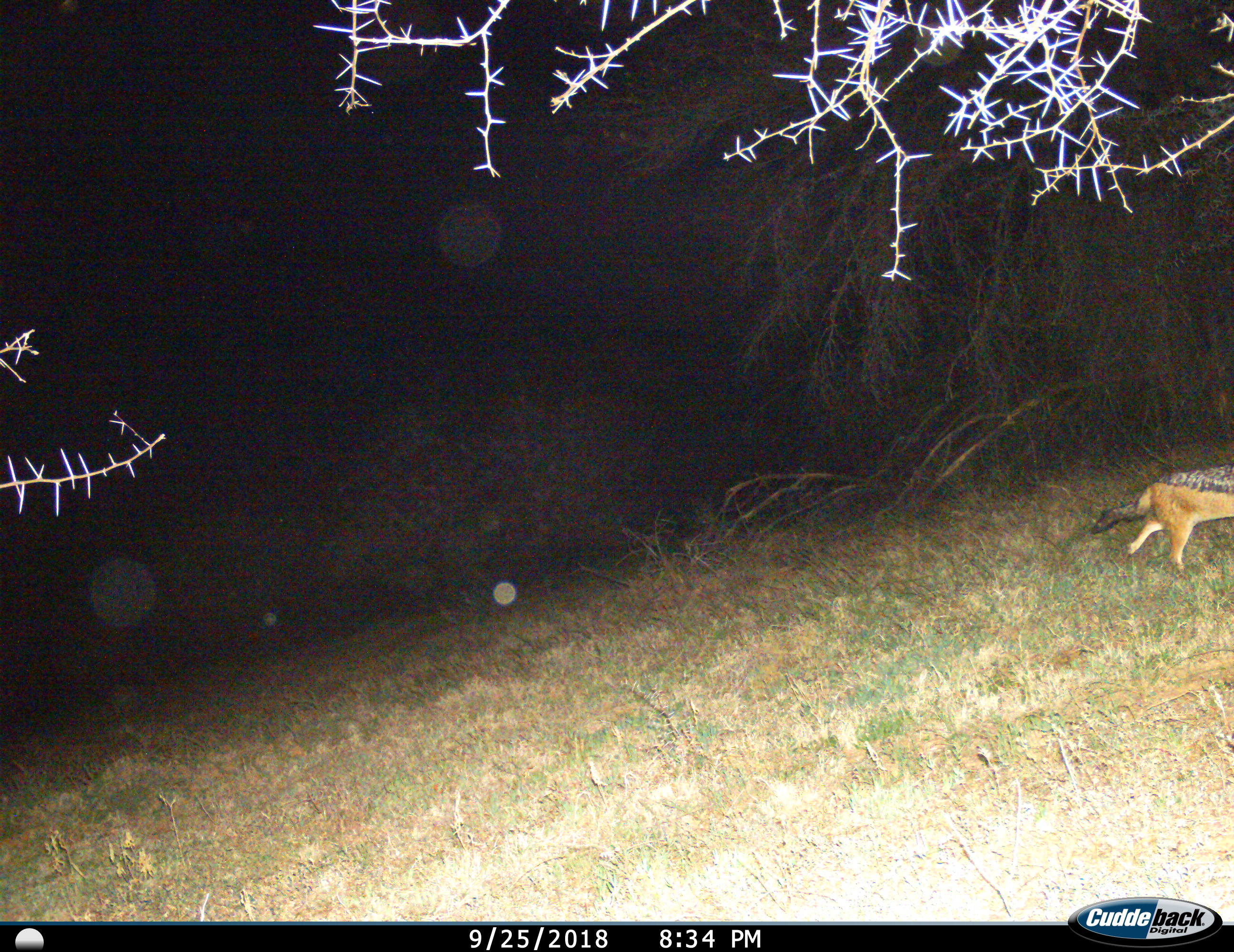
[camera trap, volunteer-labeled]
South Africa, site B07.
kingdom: Animalia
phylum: Chordata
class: Mammalia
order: Carnivora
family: Canidae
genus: Lupulella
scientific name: Lupulella mesomelas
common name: black-backed jackal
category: jackalblackbacked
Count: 1.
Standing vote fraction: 0%.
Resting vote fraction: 0%.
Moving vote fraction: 100%.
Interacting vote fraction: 0%.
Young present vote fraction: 0%.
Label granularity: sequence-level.